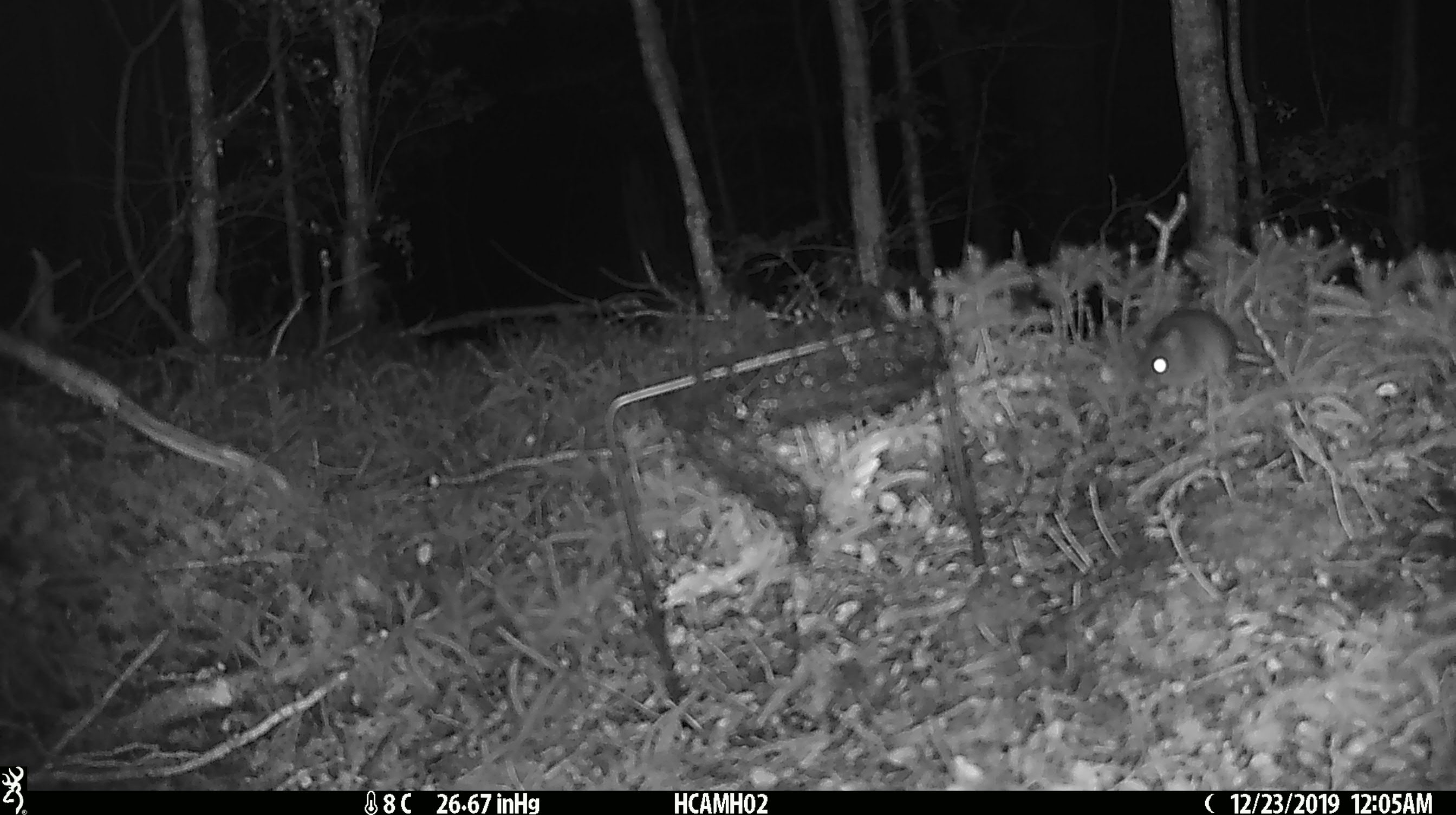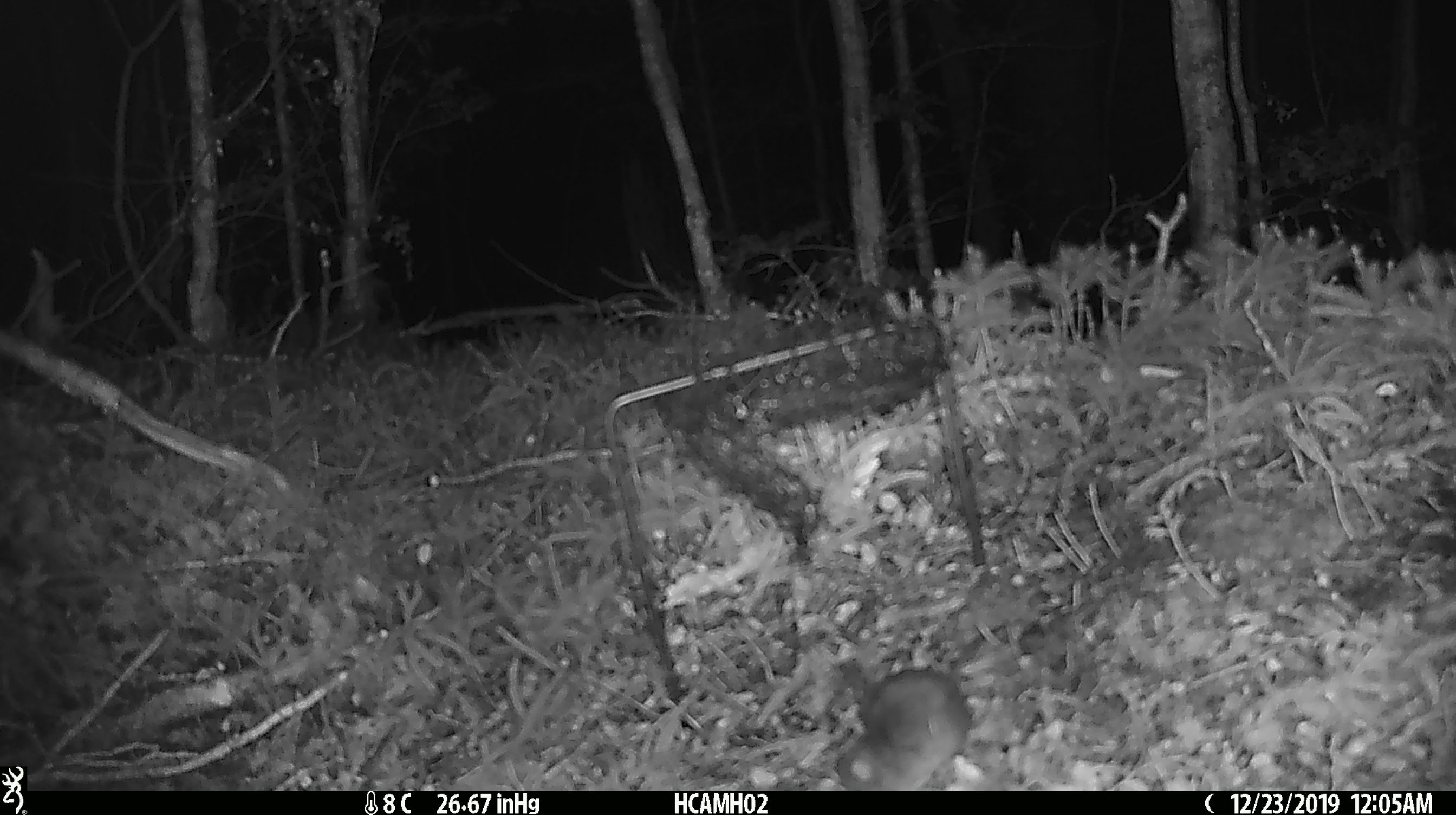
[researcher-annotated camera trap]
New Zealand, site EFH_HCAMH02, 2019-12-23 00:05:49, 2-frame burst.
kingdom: Animalia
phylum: Chordata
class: Mammalia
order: Rodentia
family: Muridae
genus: Mus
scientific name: Mus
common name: mouse